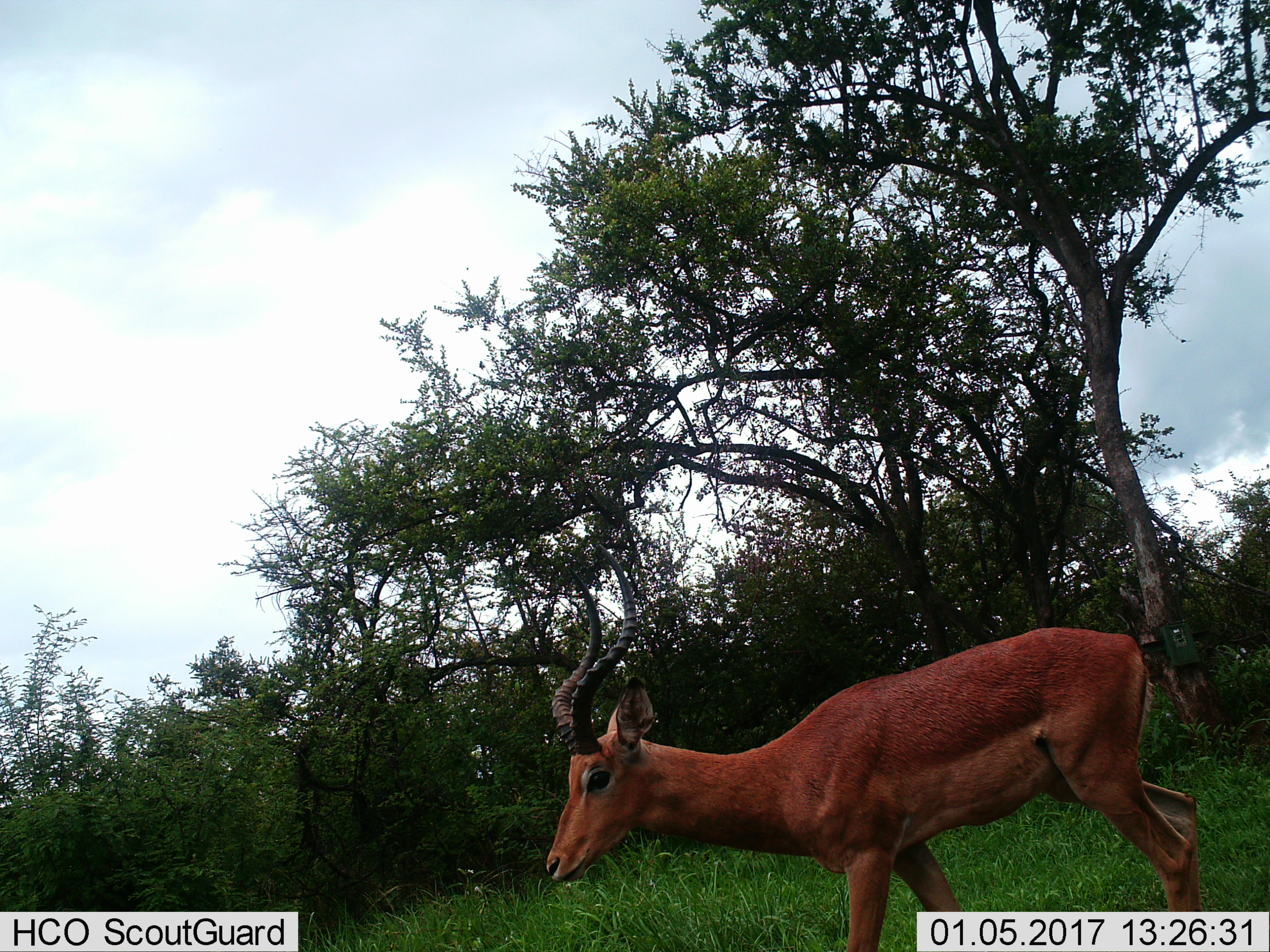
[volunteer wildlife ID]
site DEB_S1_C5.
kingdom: Animalia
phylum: Chordata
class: Mammalia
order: Artiodactyla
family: Bovidae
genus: Aepyceros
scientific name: Aepyceros melampus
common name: impala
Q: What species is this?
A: Impala (Aepyceros melampus).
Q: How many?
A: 1.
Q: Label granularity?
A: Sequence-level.